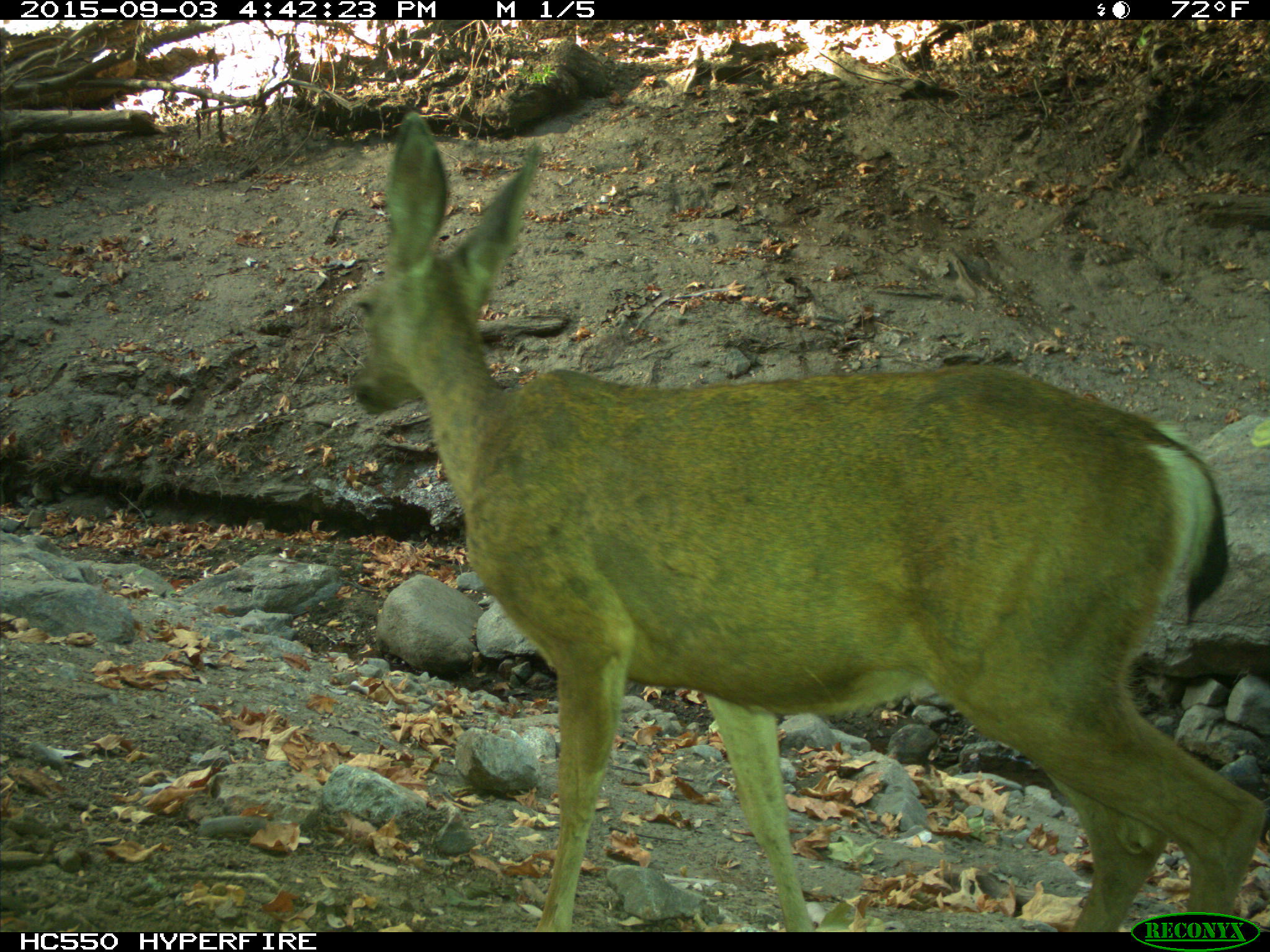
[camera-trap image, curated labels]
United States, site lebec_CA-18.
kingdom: Animalia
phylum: Chordata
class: Mammalia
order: Artiodactyla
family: Cervidae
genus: Odocoileus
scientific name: Odocoileus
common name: deer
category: unidentified deer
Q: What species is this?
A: Unidentified deer (deer) (Odocoileus).